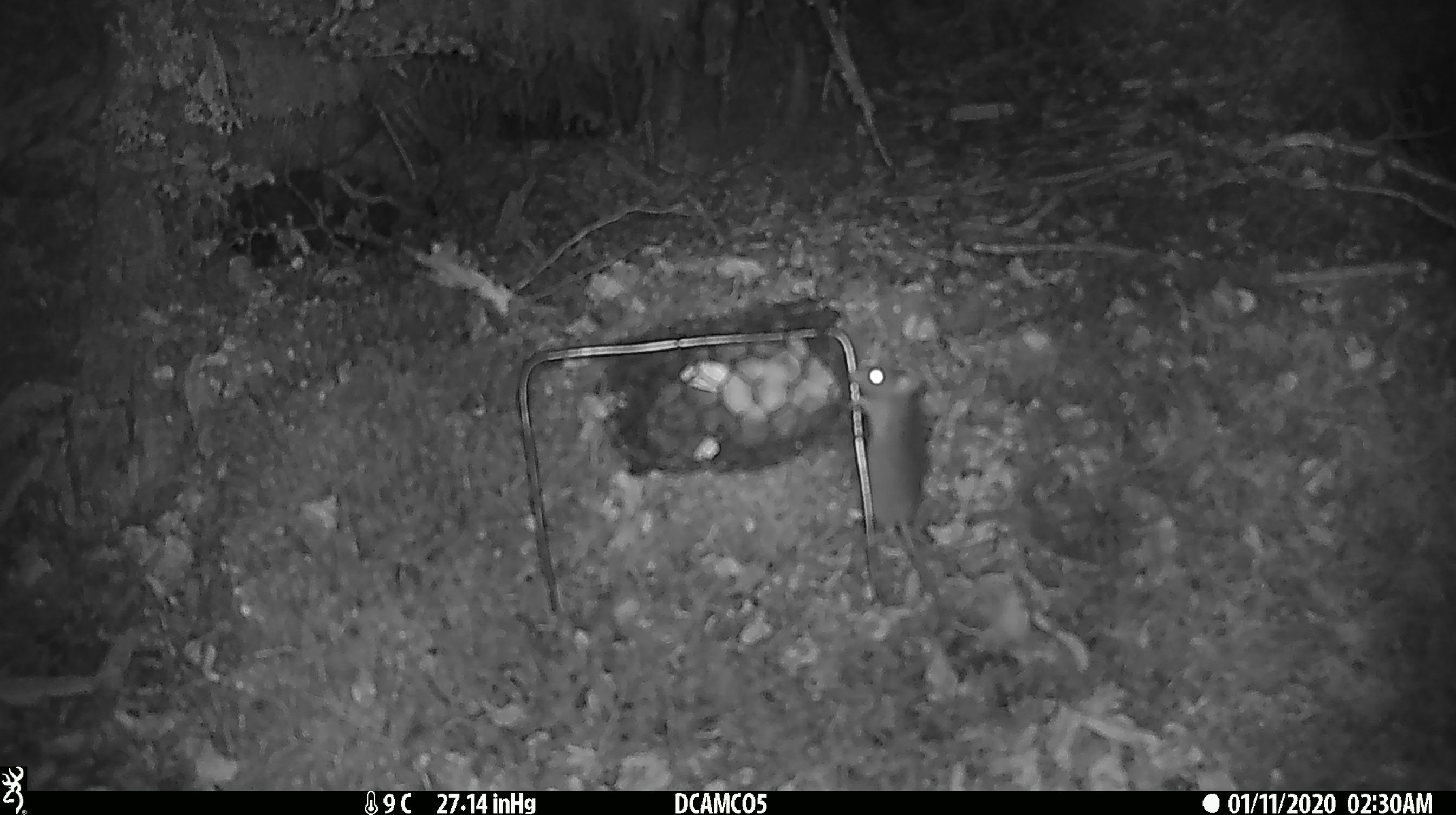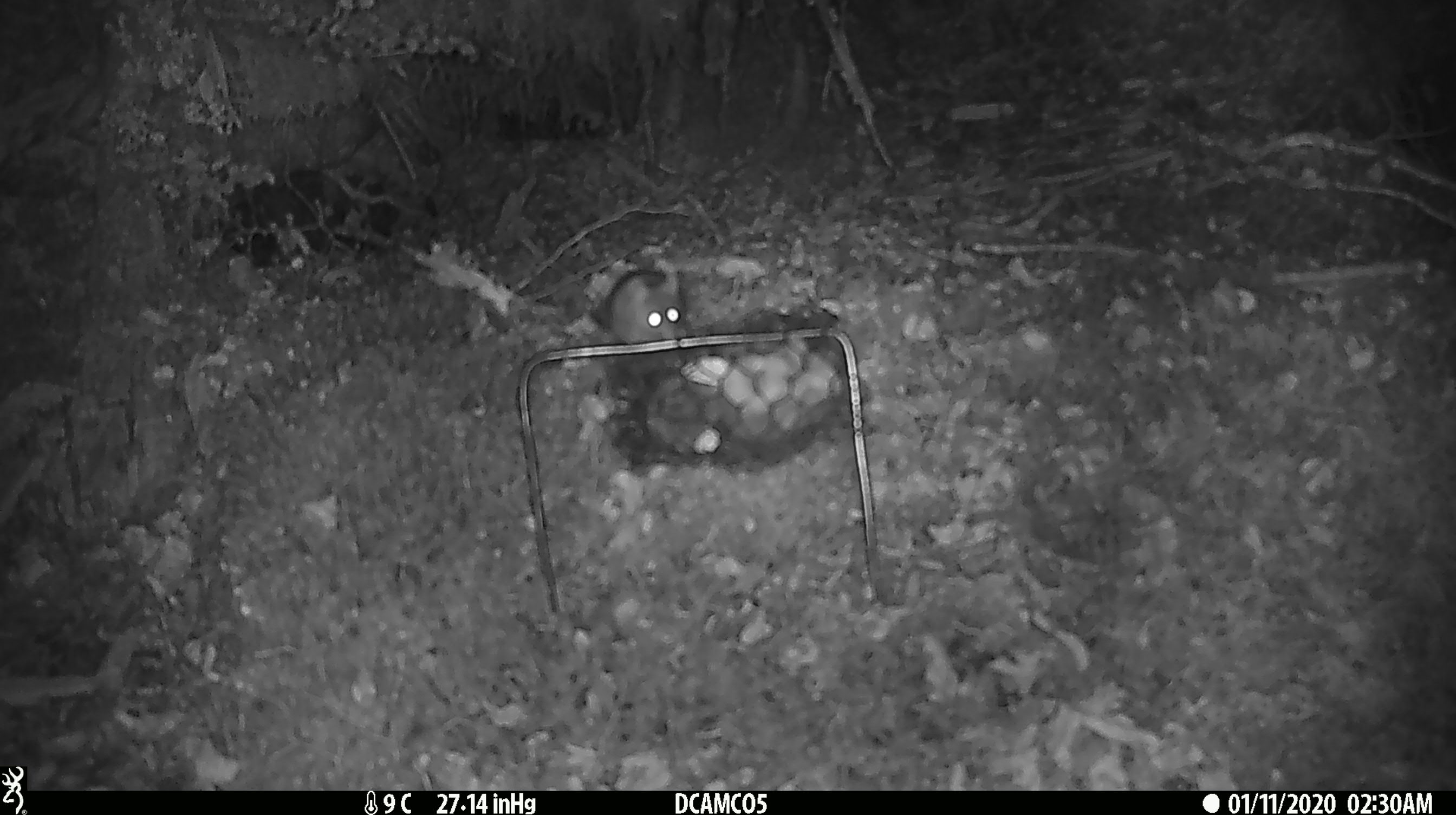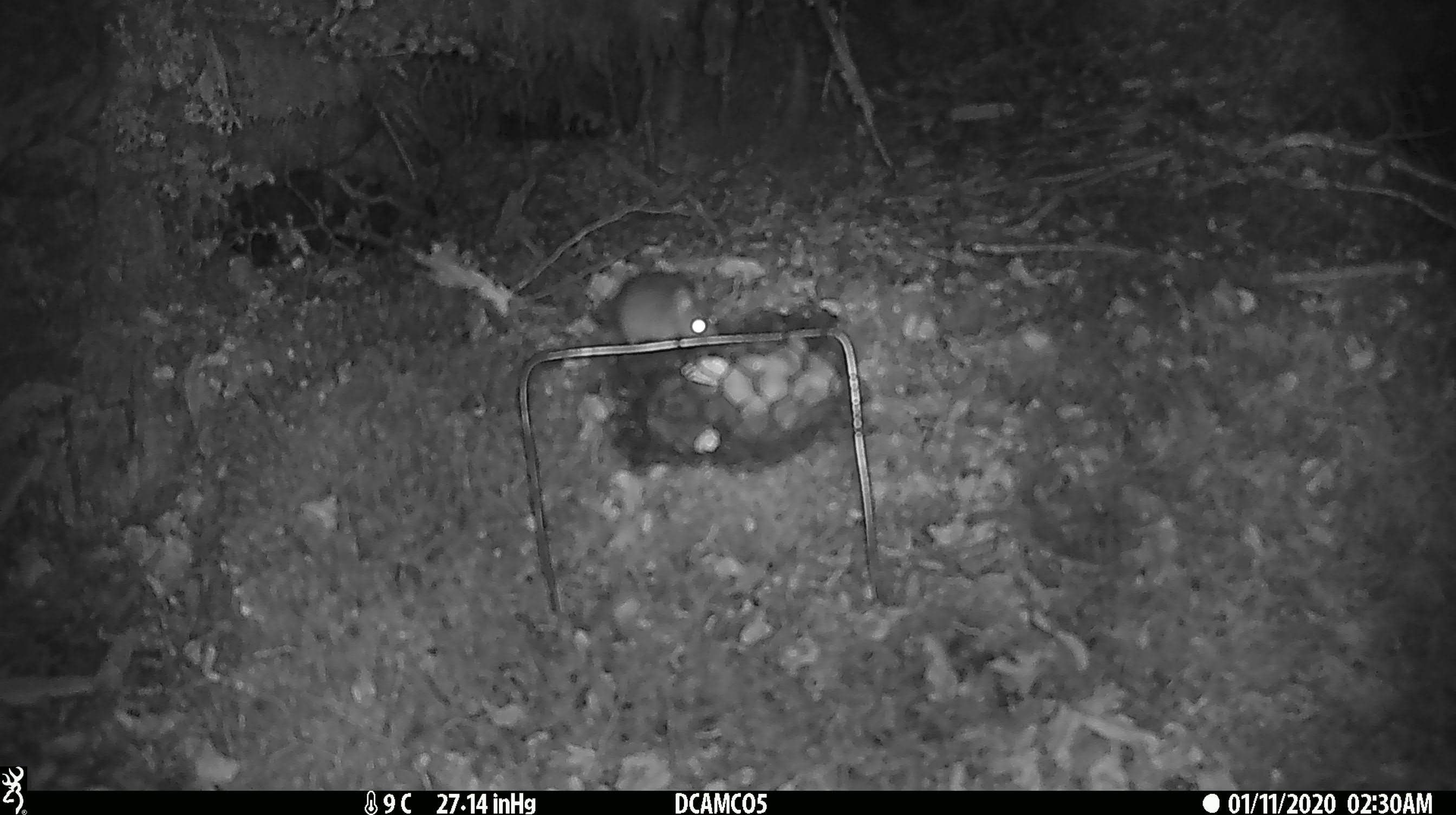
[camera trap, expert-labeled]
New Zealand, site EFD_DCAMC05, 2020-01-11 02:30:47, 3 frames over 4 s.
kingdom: Animalia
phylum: Chordata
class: Mammalia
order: Rodentia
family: Muridae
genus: Mus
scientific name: Mus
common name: mouse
Mouse (Mus).